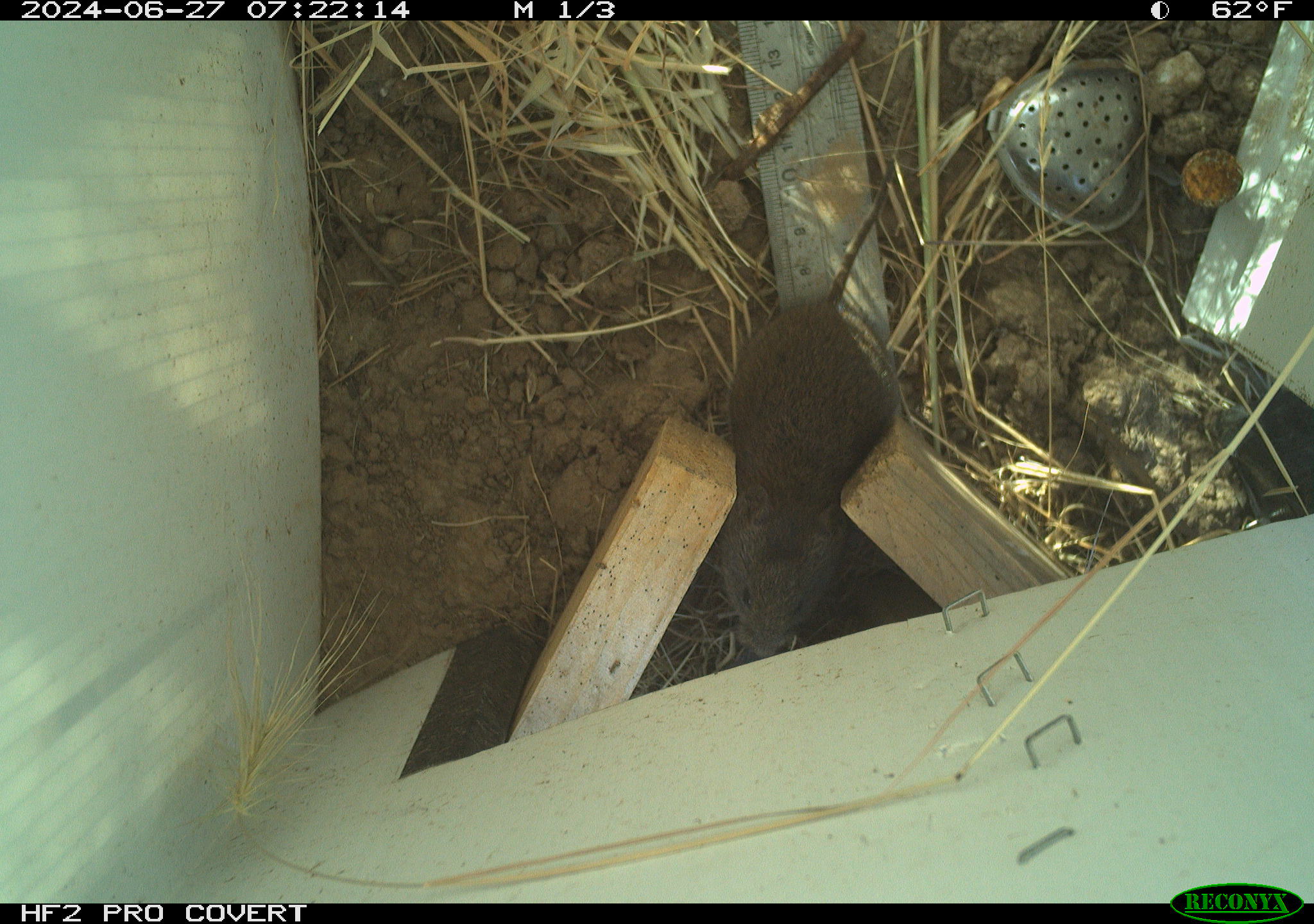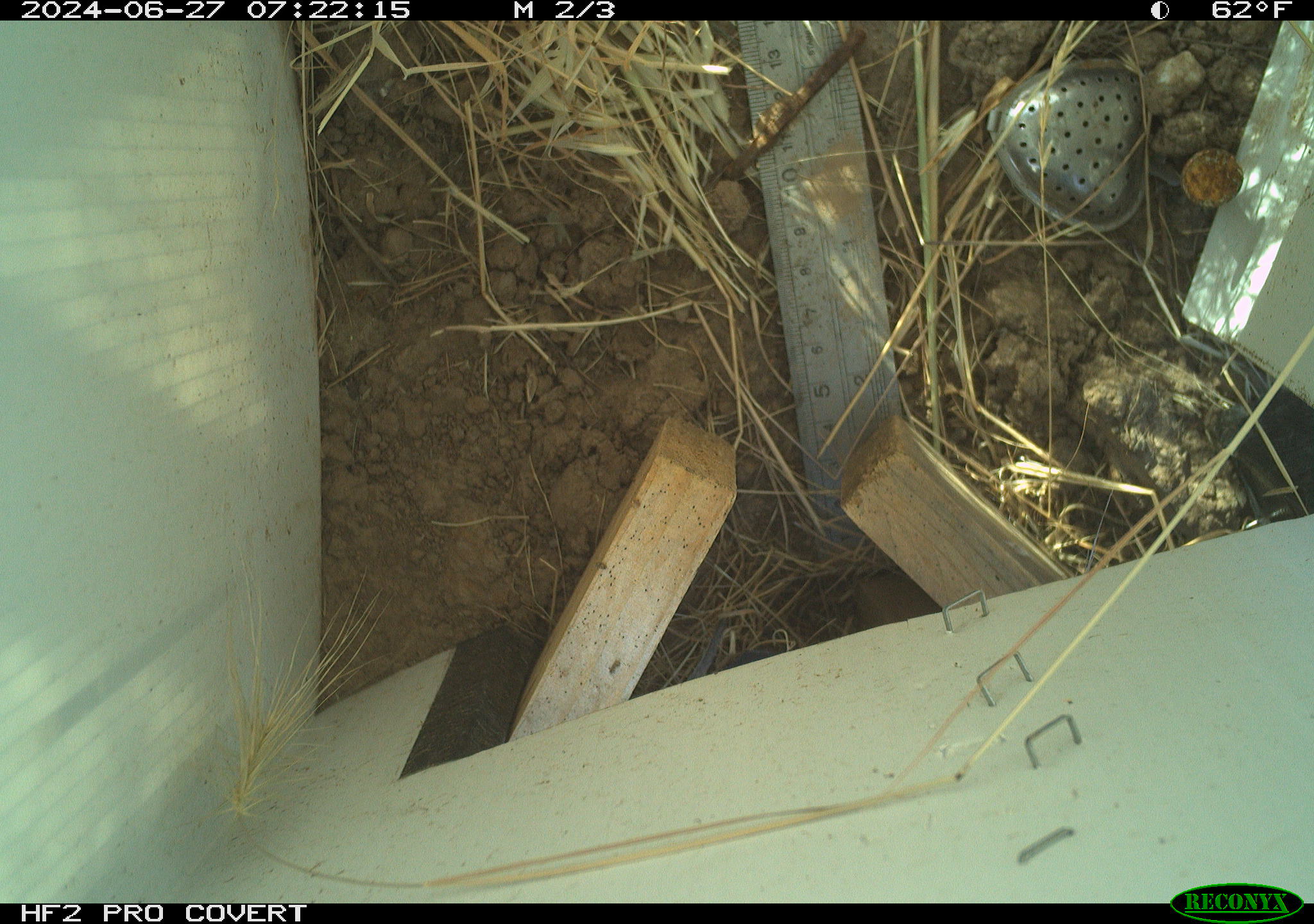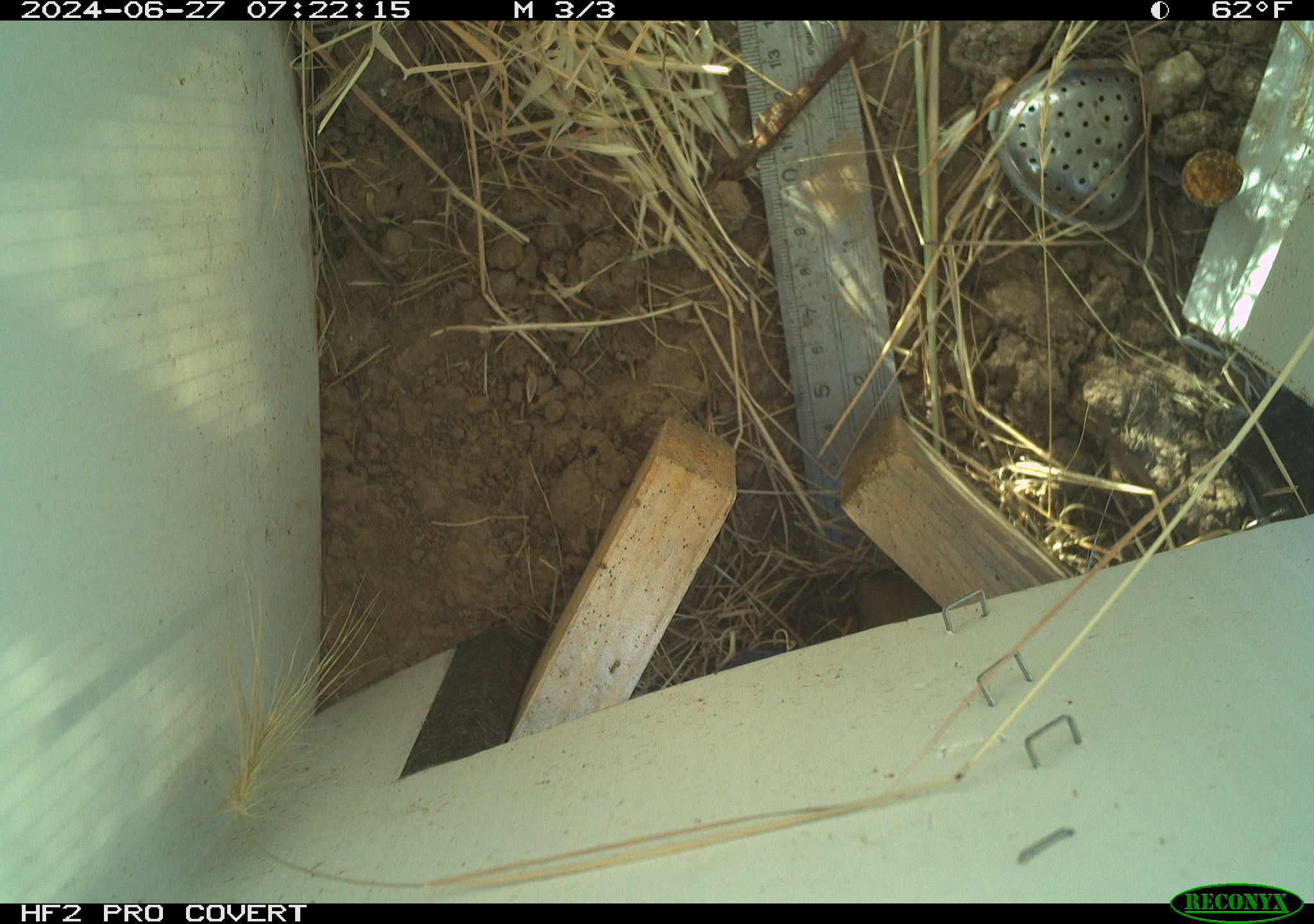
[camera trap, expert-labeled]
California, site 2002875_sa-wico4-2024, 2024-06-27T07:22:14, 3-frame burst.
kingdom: Animalia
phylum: Chordata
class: Mammalia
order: Rodentia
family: Cricetidae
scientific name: Arvicolinae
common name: voles, lemmings, and muskrats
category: arvicolinae subfamily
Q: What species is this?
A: Arvicolinae subfamily (voles, lemmings, and muskrats) (Arvicolinae).